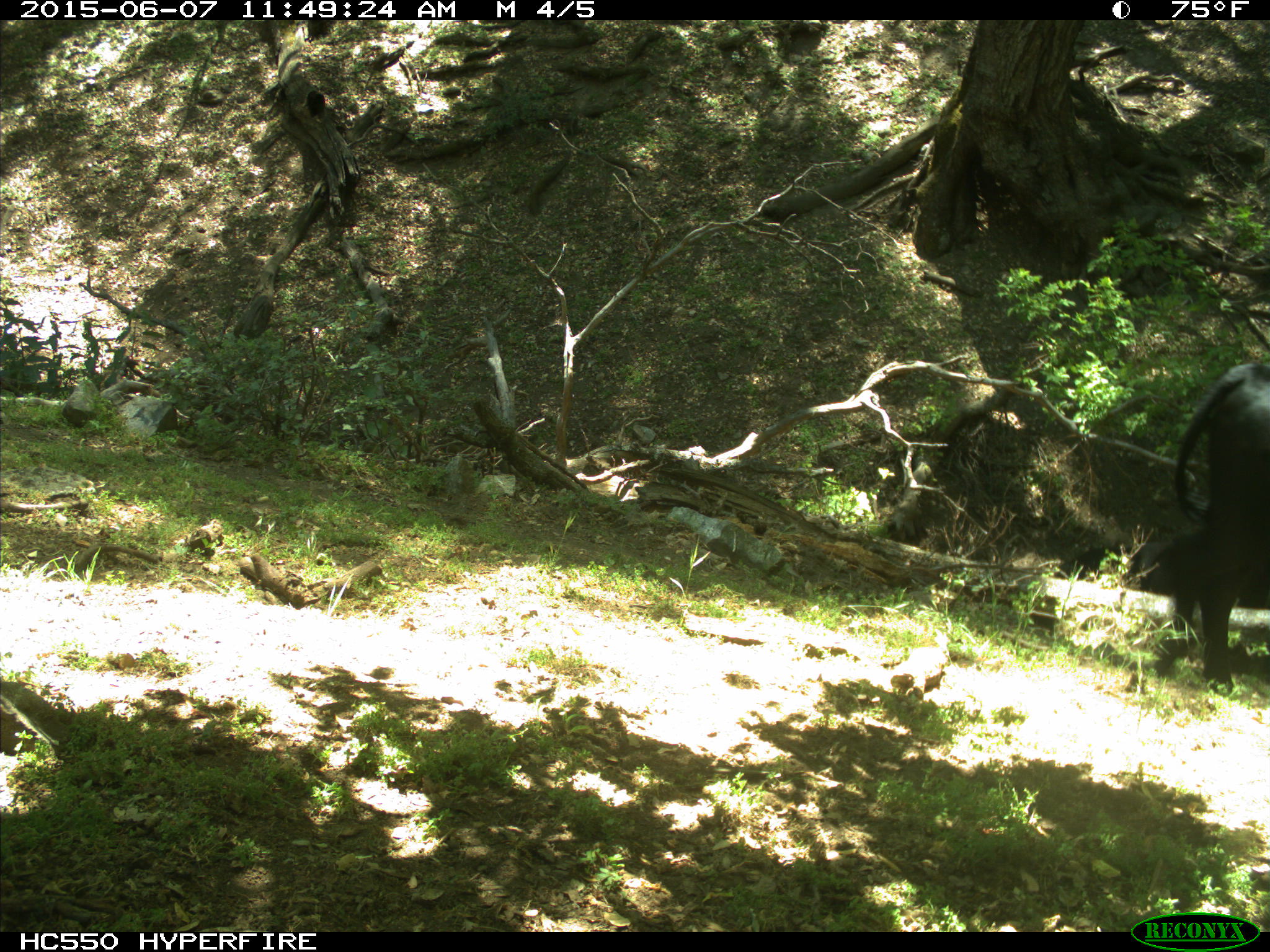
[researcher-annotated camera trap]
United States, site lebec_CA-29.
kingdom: Animalia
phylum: Chordata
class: Mammalia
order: Artiodactyla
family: Bovidae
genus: Bos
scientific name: Bos taurus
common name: domestic cow